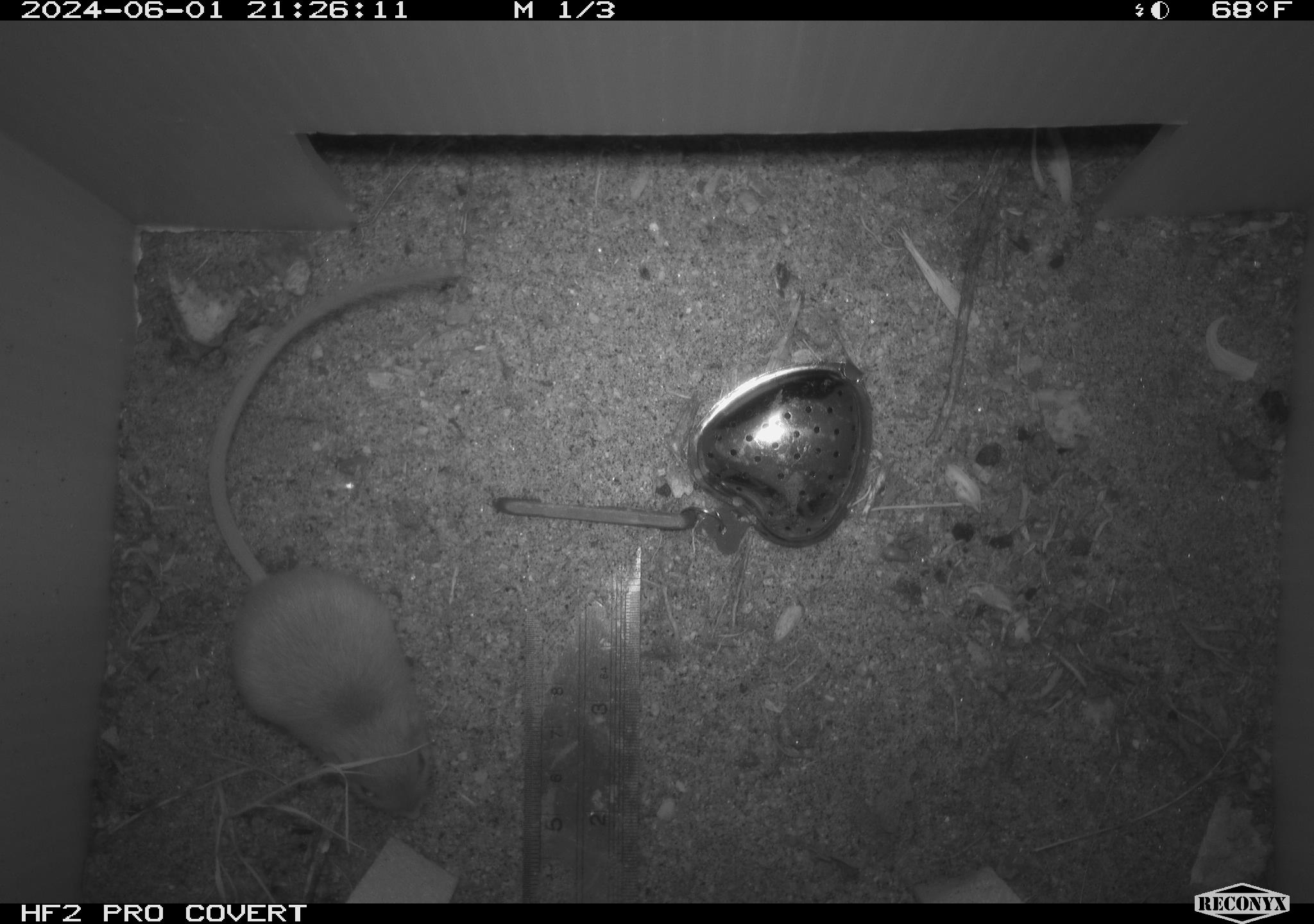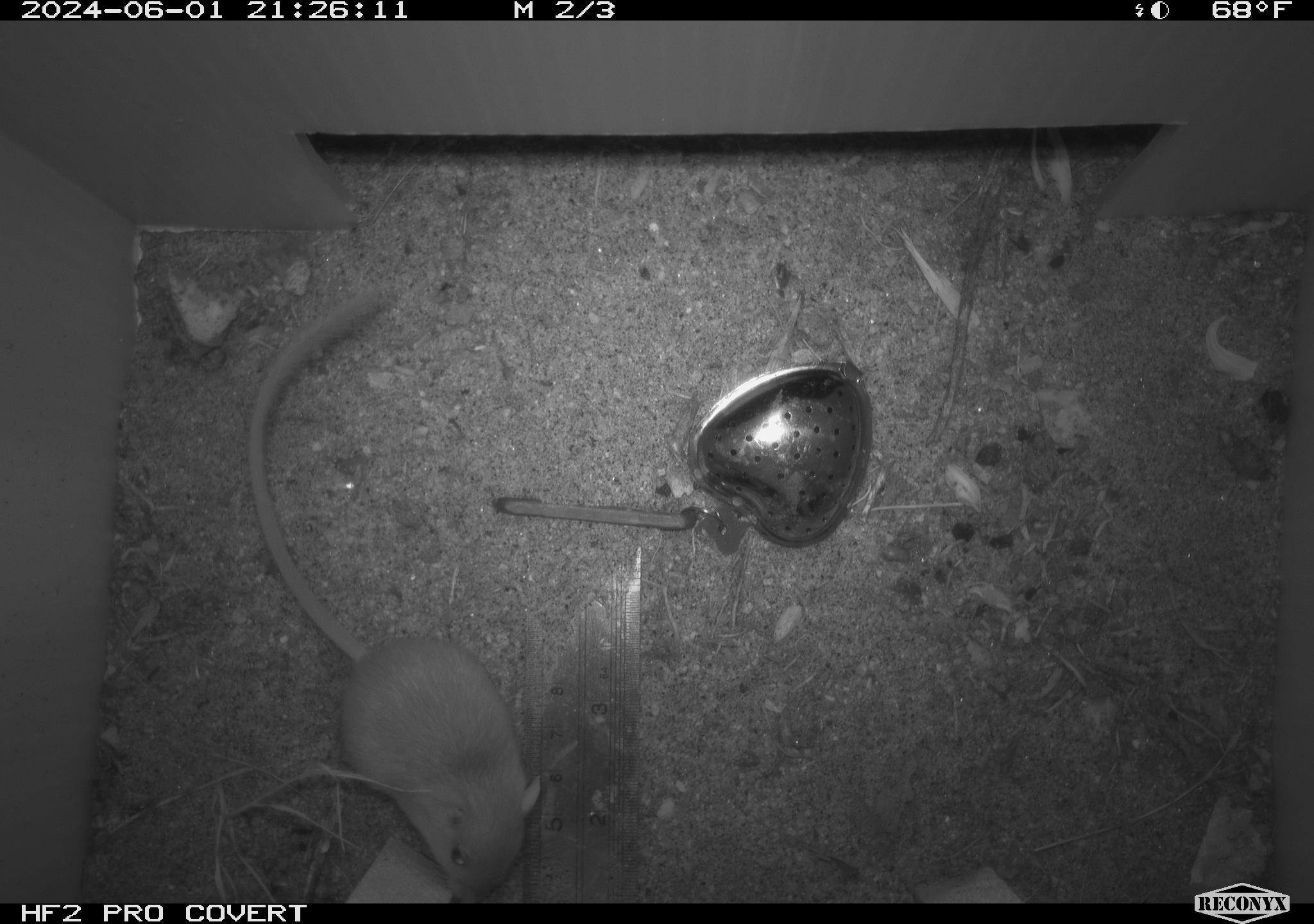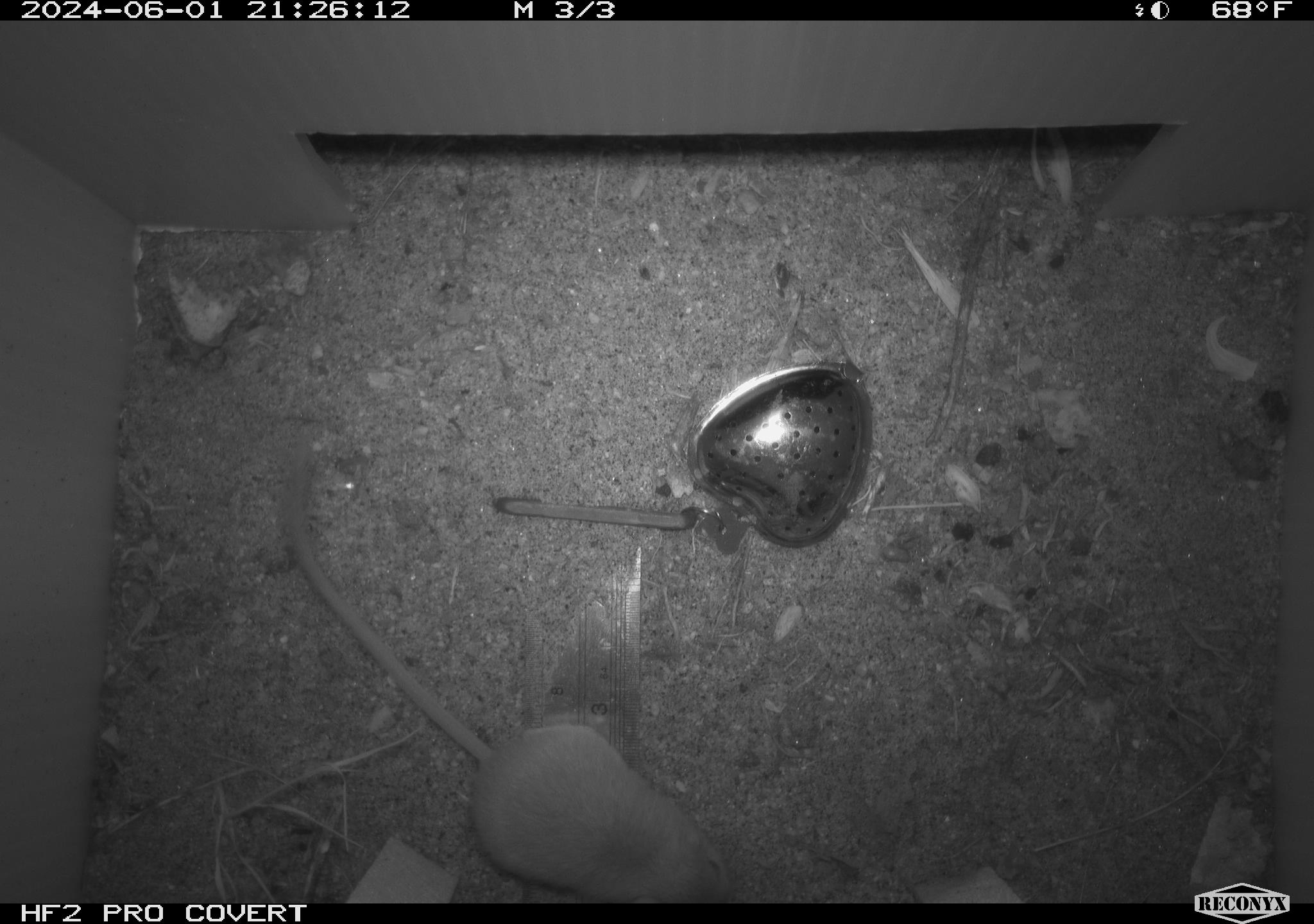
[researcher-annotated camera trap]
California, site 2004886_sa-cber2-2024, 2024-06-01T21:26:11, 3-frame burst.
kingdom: Animalia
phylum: Chordata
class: Mammalia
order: Rodentia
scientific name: Rodentia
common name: mouse species